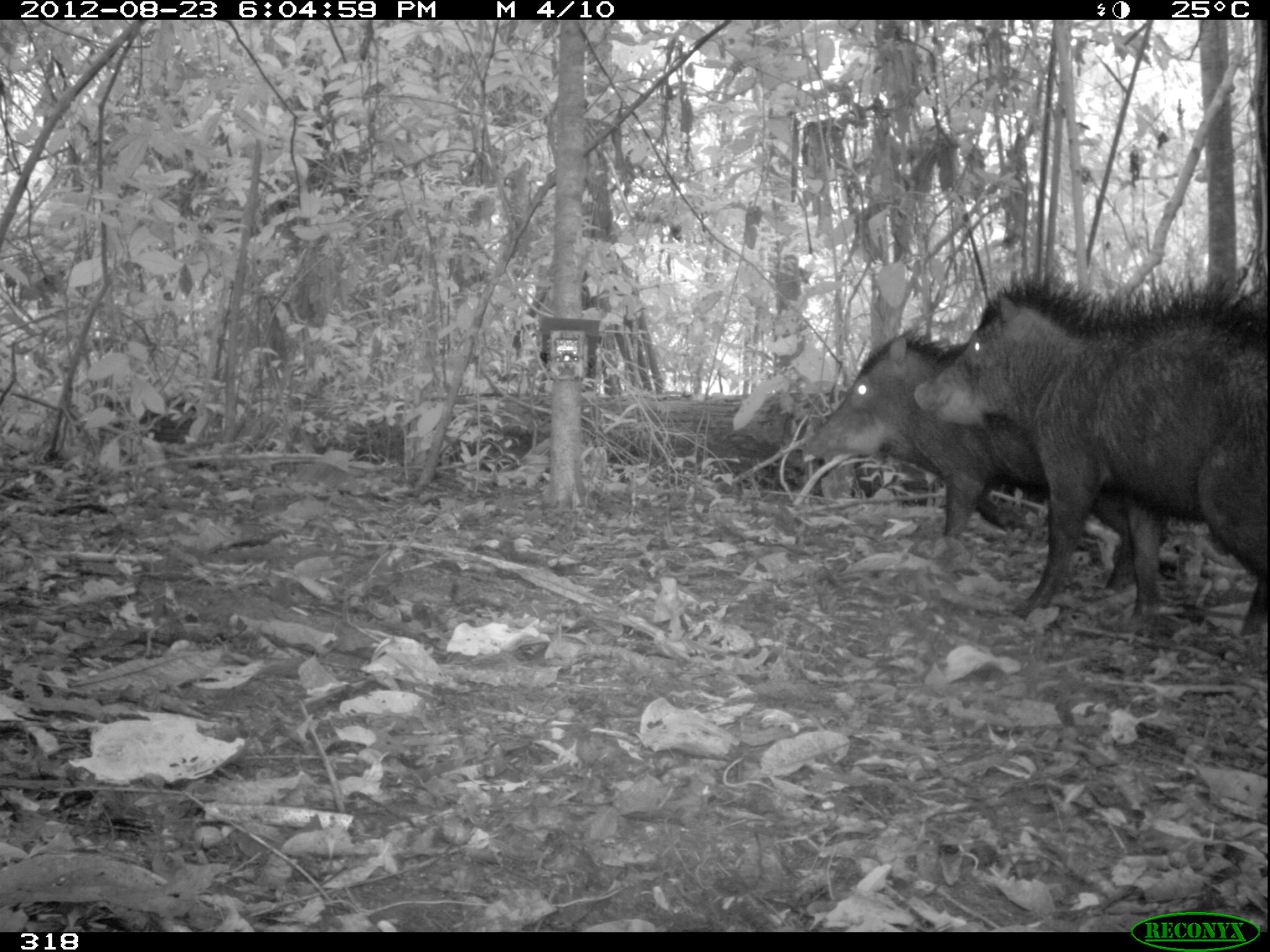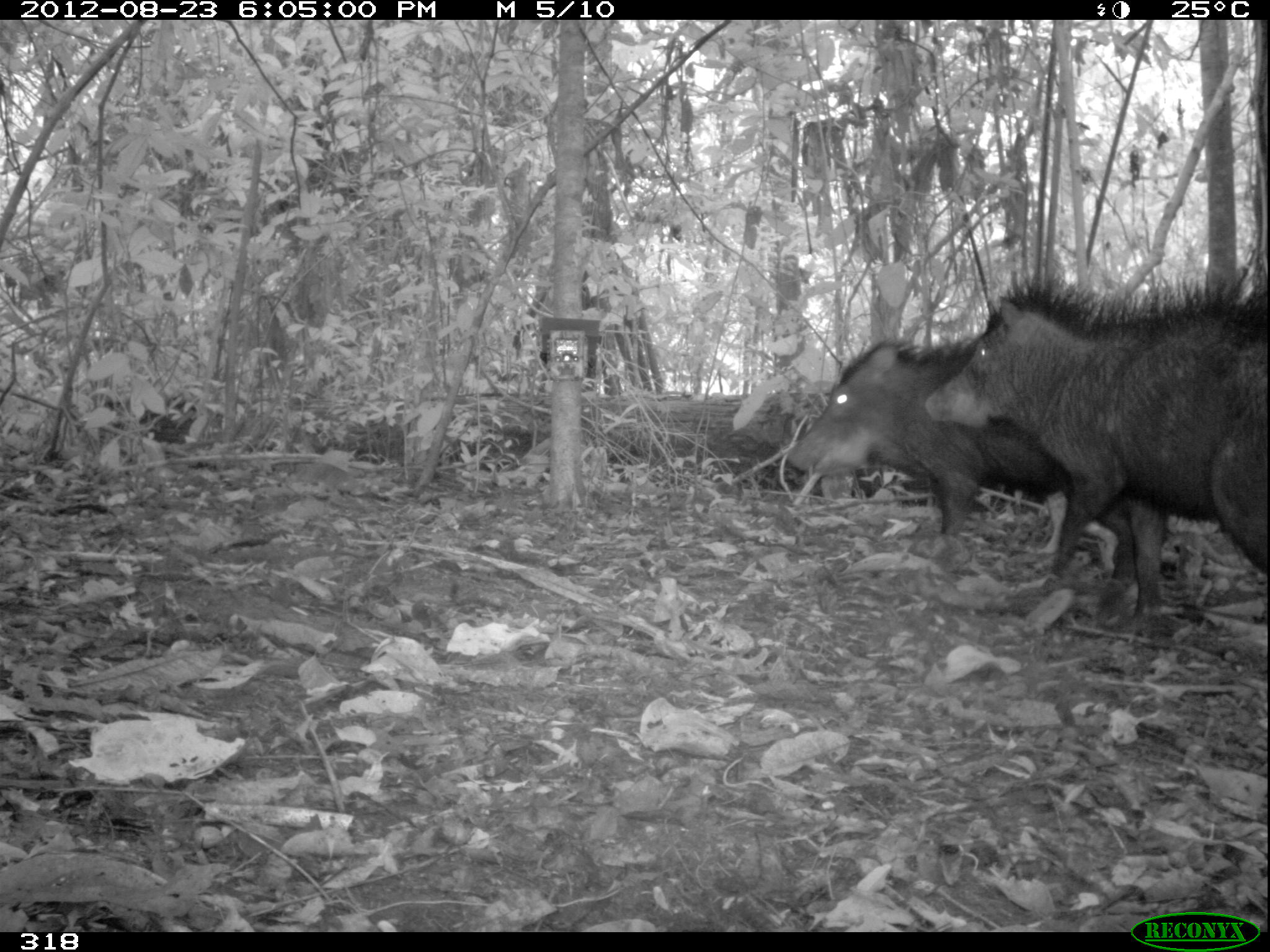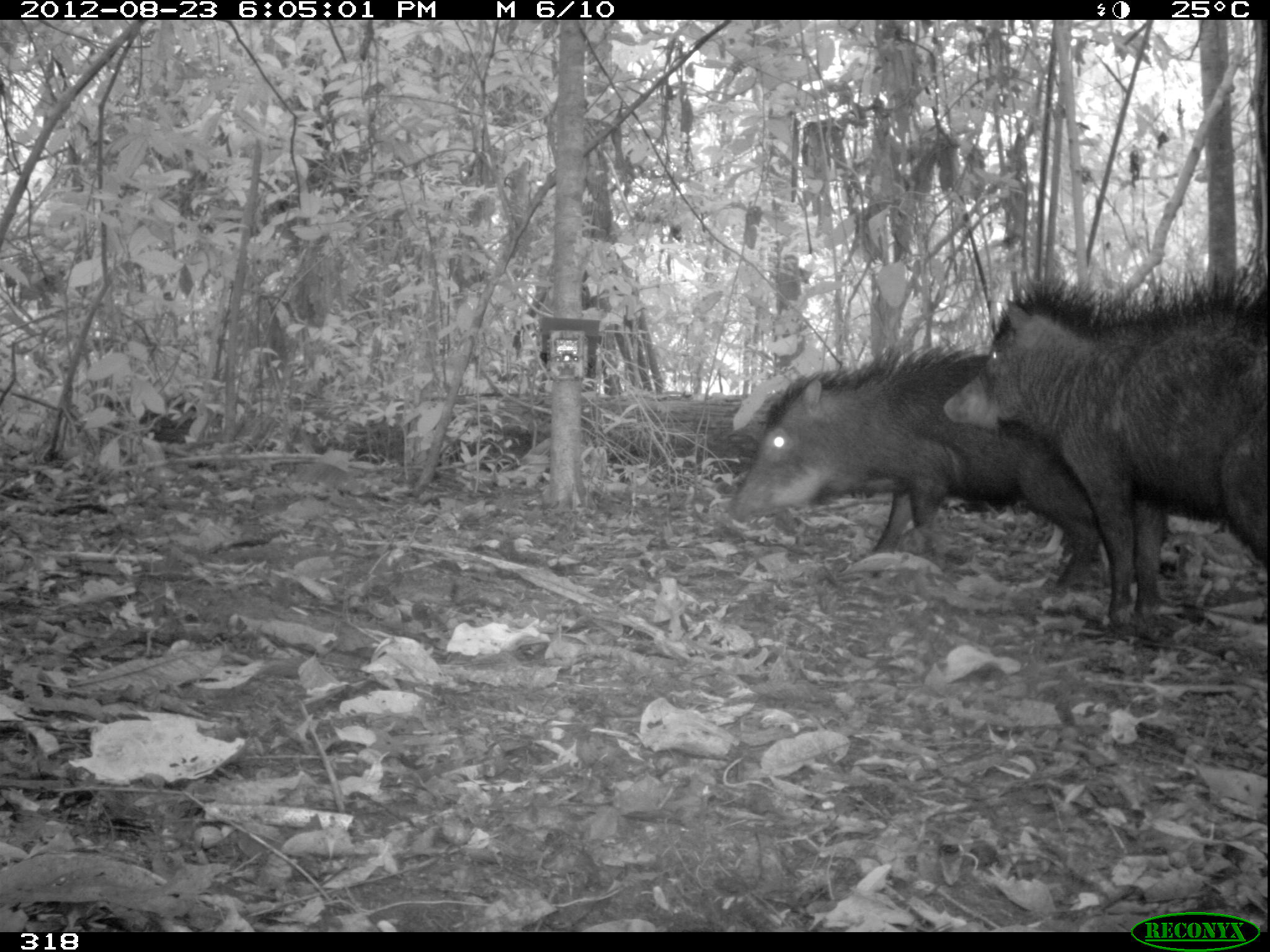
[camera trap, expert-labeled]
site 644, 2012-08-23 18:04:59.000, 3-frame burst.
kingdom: Animalia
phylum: Chordata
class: Mammalia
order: Artiodactyla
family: Tayassuidae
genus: Tayassu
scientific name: Tayassu pecari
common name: white-lipped peccary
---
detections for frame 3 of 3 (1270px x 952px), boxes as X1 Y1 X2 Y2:
tayassu pecari: 939 279 1270 625; 732 348 1102 595